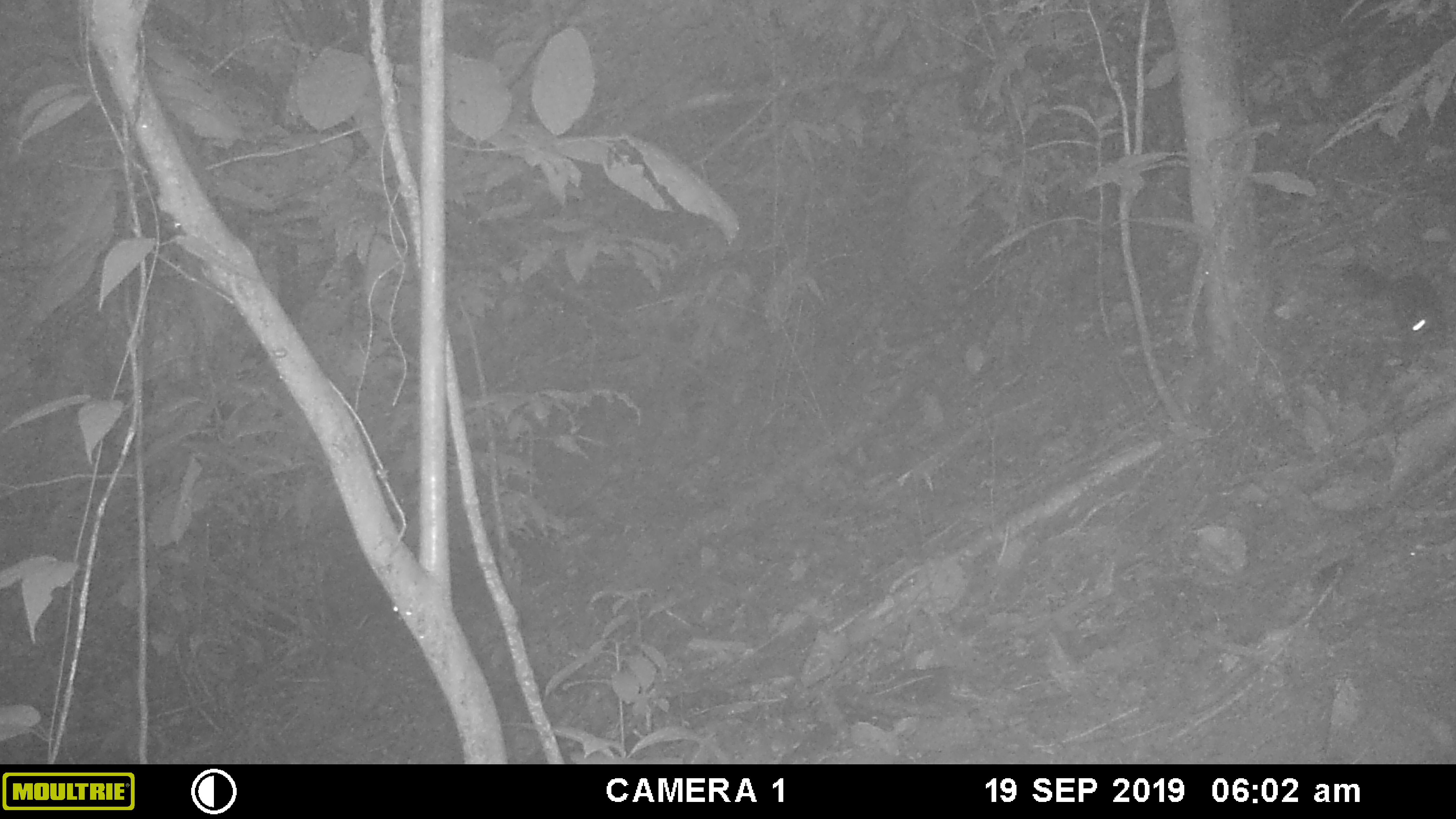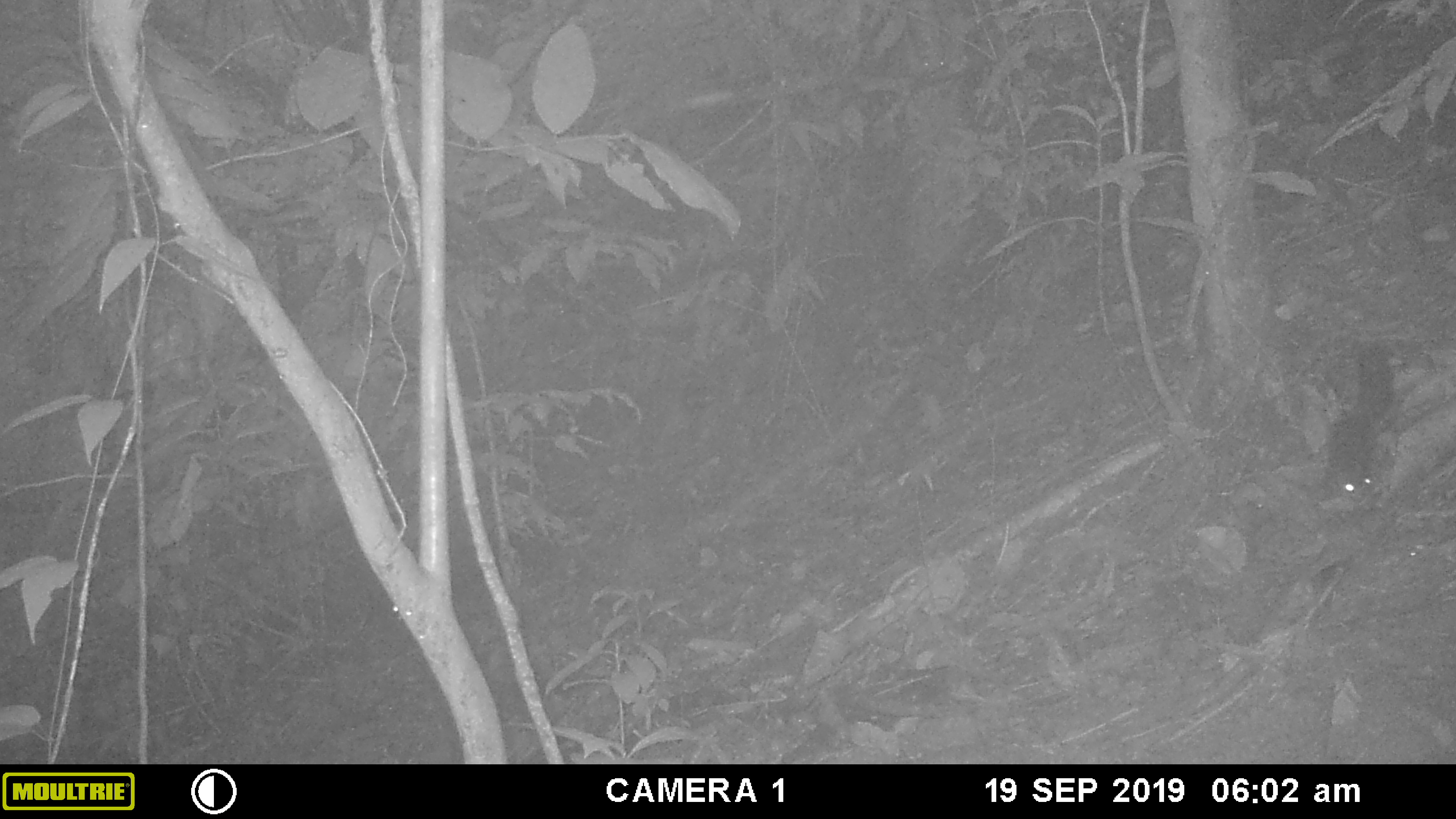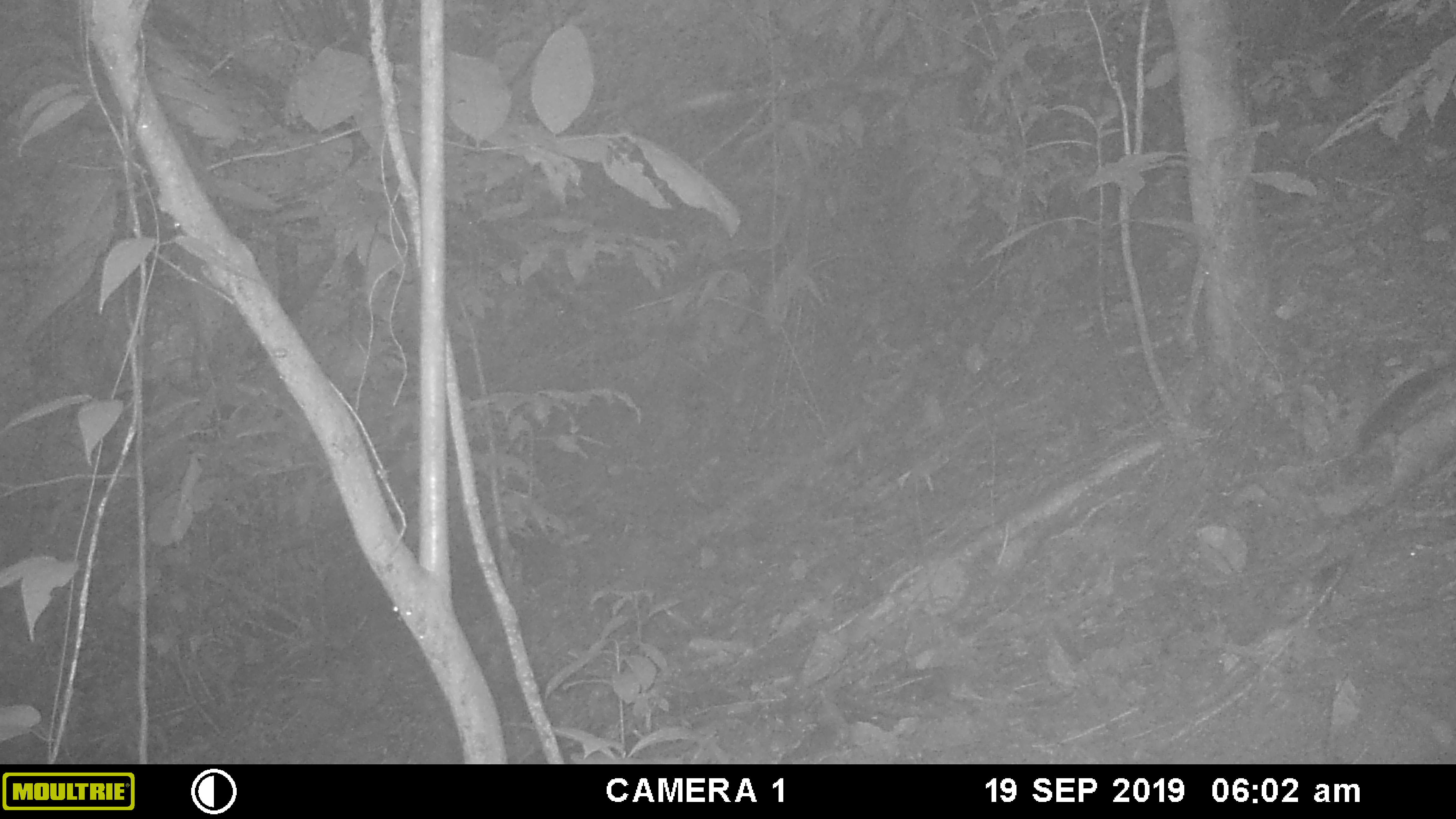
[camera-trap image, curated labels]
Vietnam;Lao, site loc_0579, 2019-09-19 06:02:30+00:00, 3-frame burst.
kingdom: Animalia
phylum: Chordata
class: Mammalia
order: Rodentia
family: Sciuridae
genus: Dremomys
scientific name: Dremomys rufigenis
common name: red-cheeked squirrel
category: red cheeked squirrel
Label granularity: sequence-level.